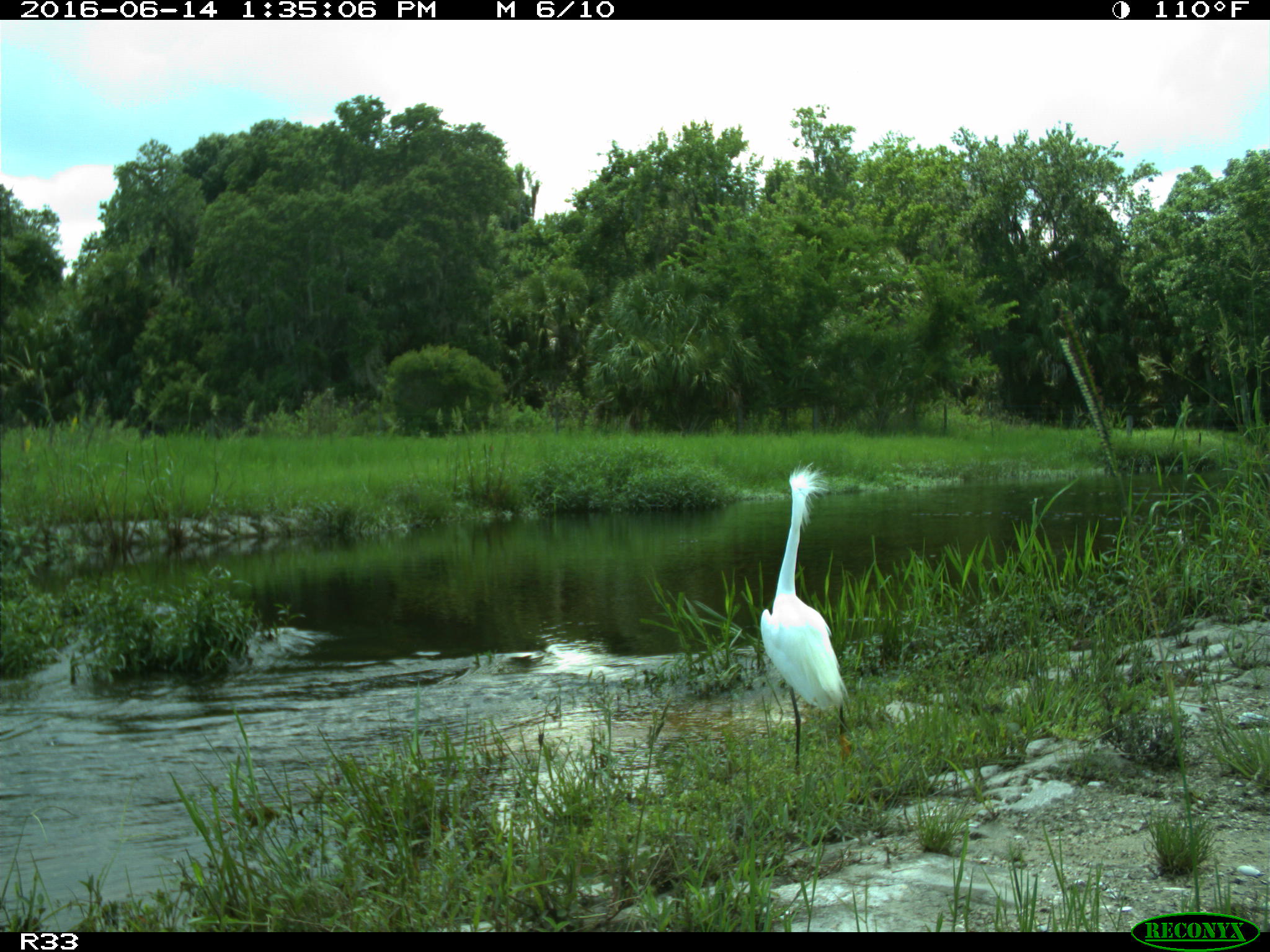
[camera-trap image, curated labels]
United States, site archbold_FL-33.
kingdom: Animalia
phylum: Chordata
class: Aves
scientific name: Aves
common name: birds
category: unidentified bird